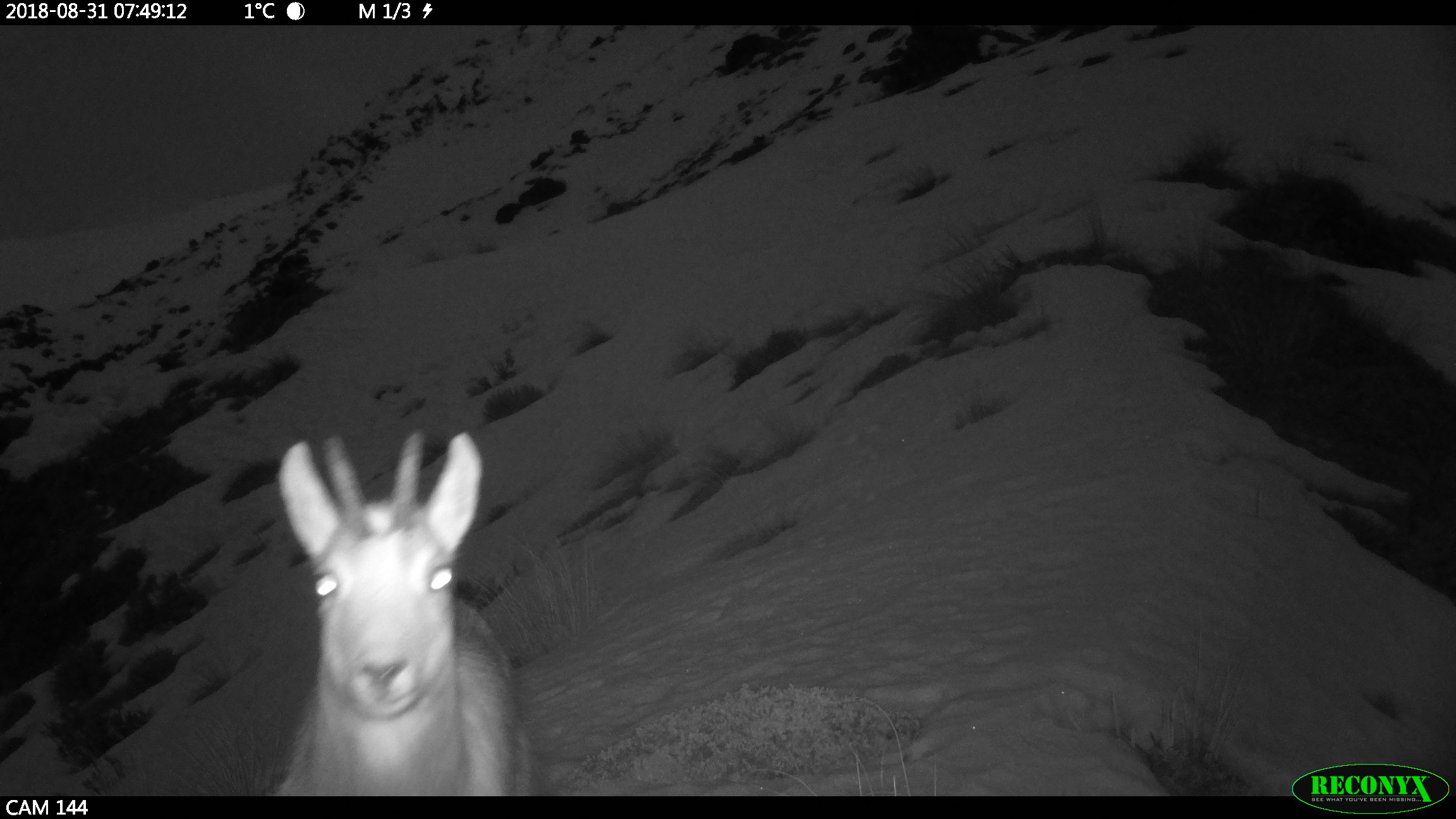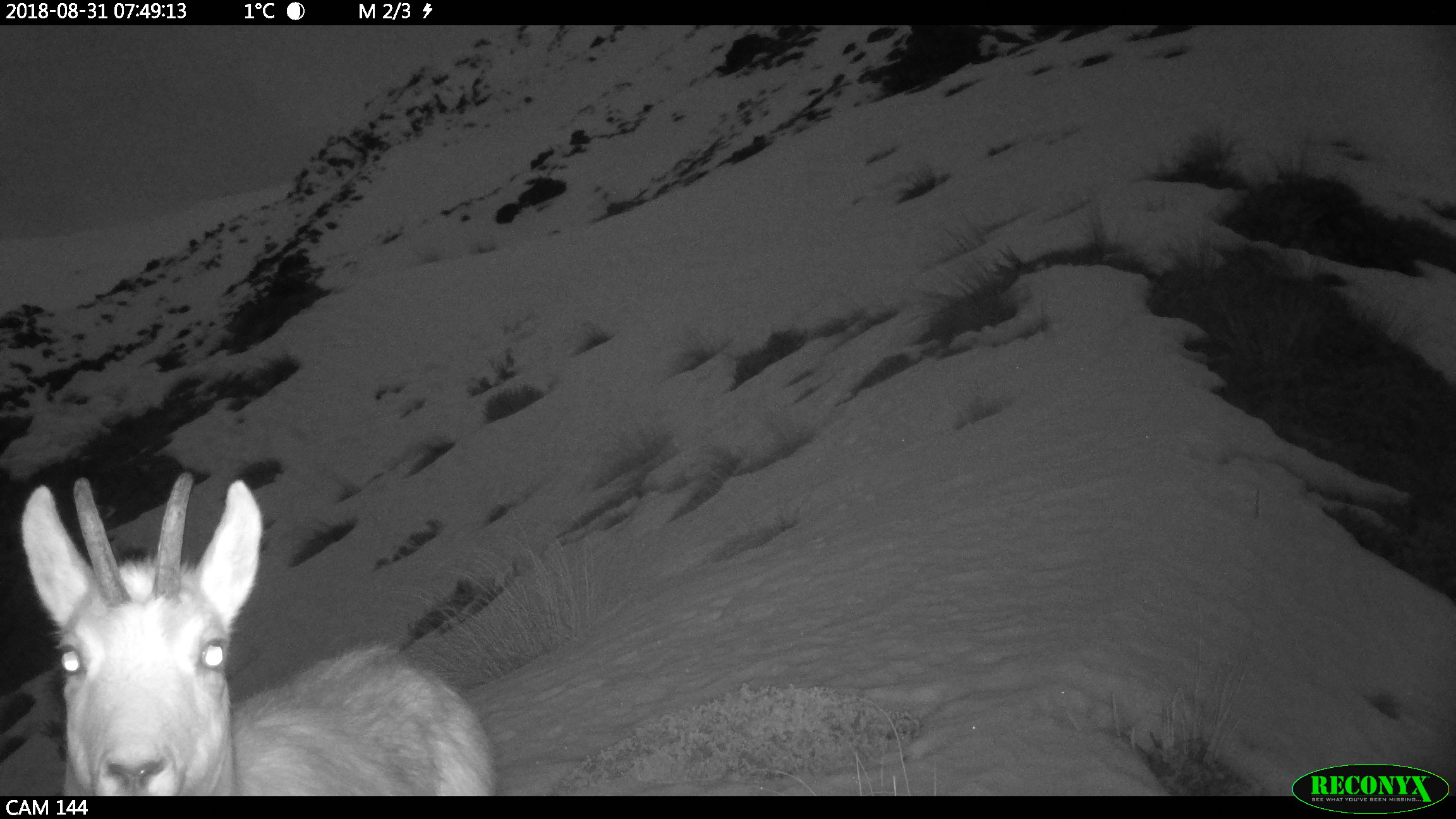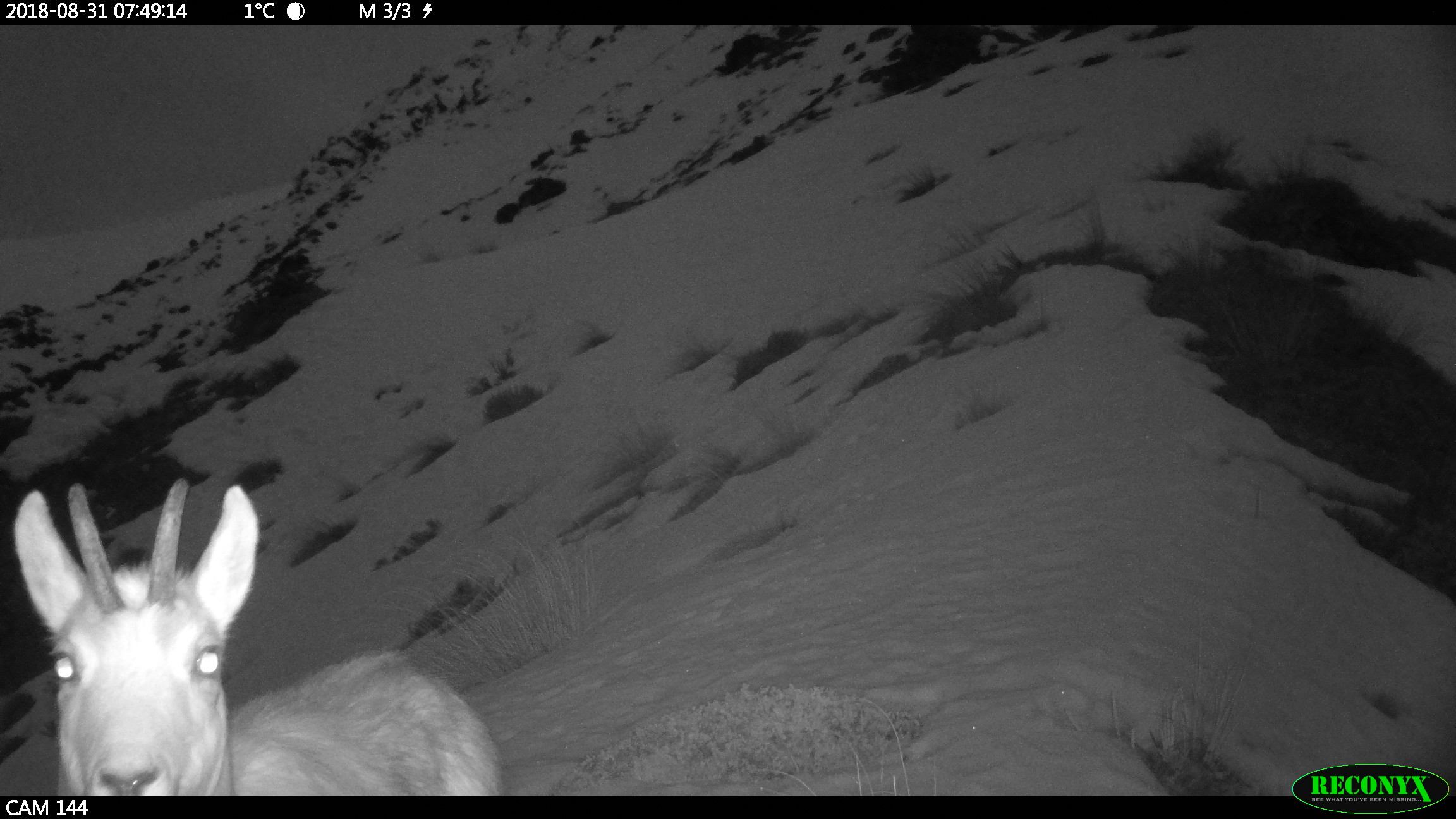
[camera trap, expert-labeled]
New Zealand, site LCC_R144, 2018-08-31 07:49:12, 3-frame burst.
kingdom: Animalia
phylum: Chordata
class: Mammalia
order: Artiodactyla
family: Bovidae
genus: Rupicapra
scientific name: Rupicapra rupicapra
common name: alpine chamois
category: chamois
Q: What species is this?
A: Chamois (alpine chamois) (Rupicapra rupicapra).